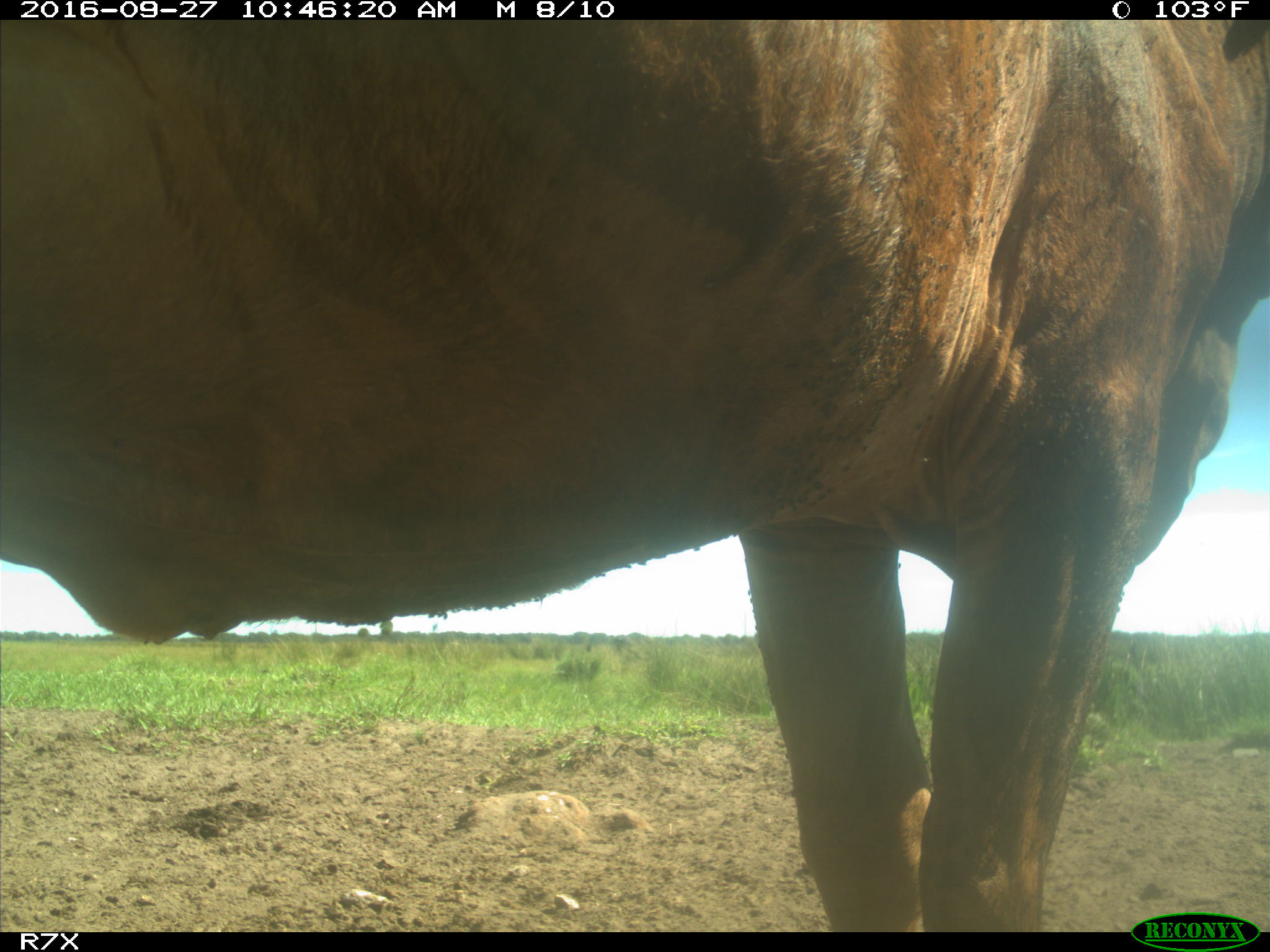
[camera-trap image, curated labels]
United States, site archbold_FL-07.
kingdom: Animalia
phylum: Chordata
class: Mammalia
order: Artiodactyla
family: Bovidae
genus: Bos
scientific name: Bos taurus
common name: domestic cow